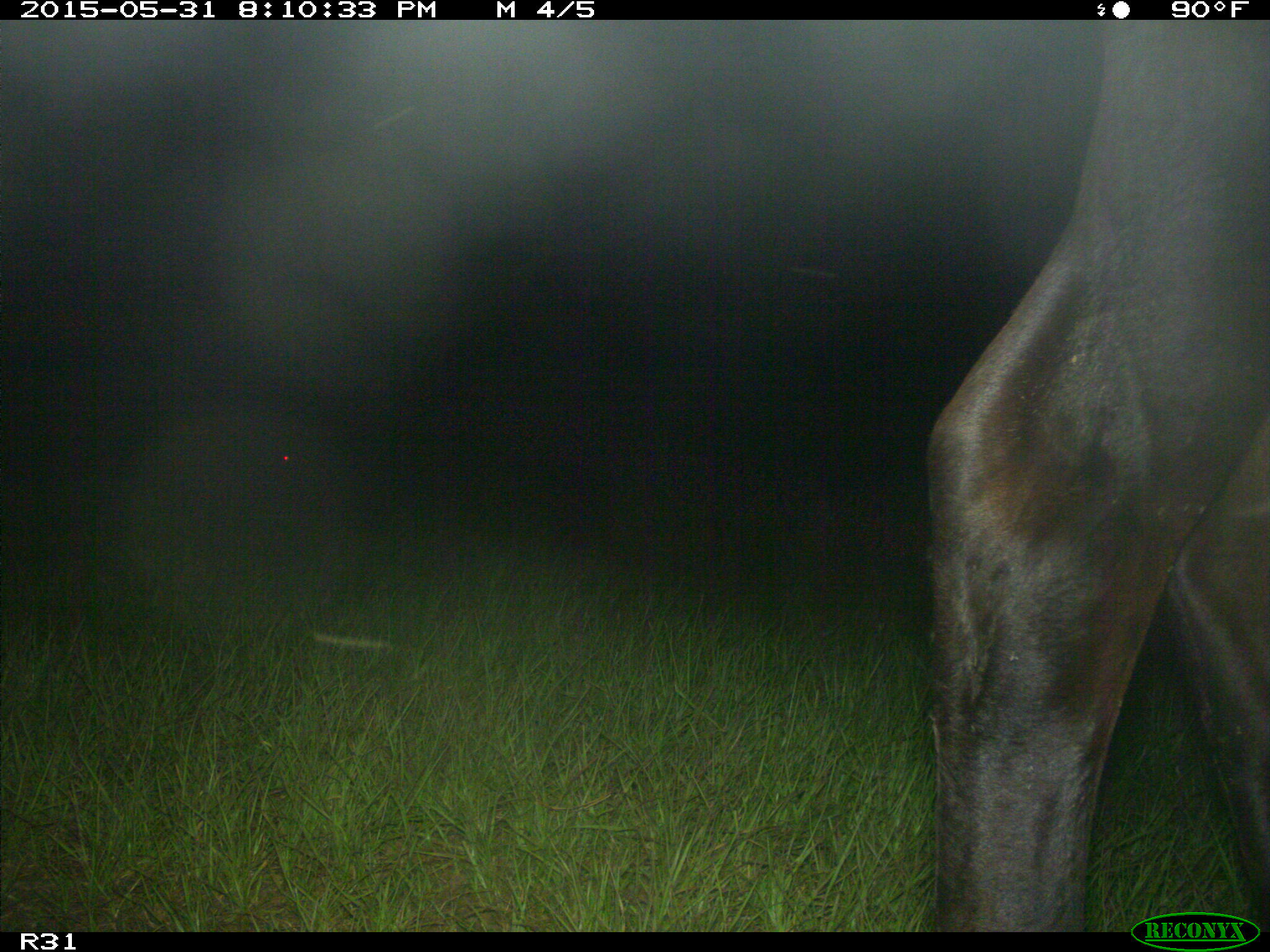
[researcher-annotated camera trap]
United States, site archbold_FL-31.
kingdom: Animalia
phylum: Chordata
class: Mammalia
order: Artiodactyla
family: Bovidae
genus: Bos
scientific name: Bos taurus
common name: domestic cow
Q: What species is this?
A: Bos taurus (domestic cow).